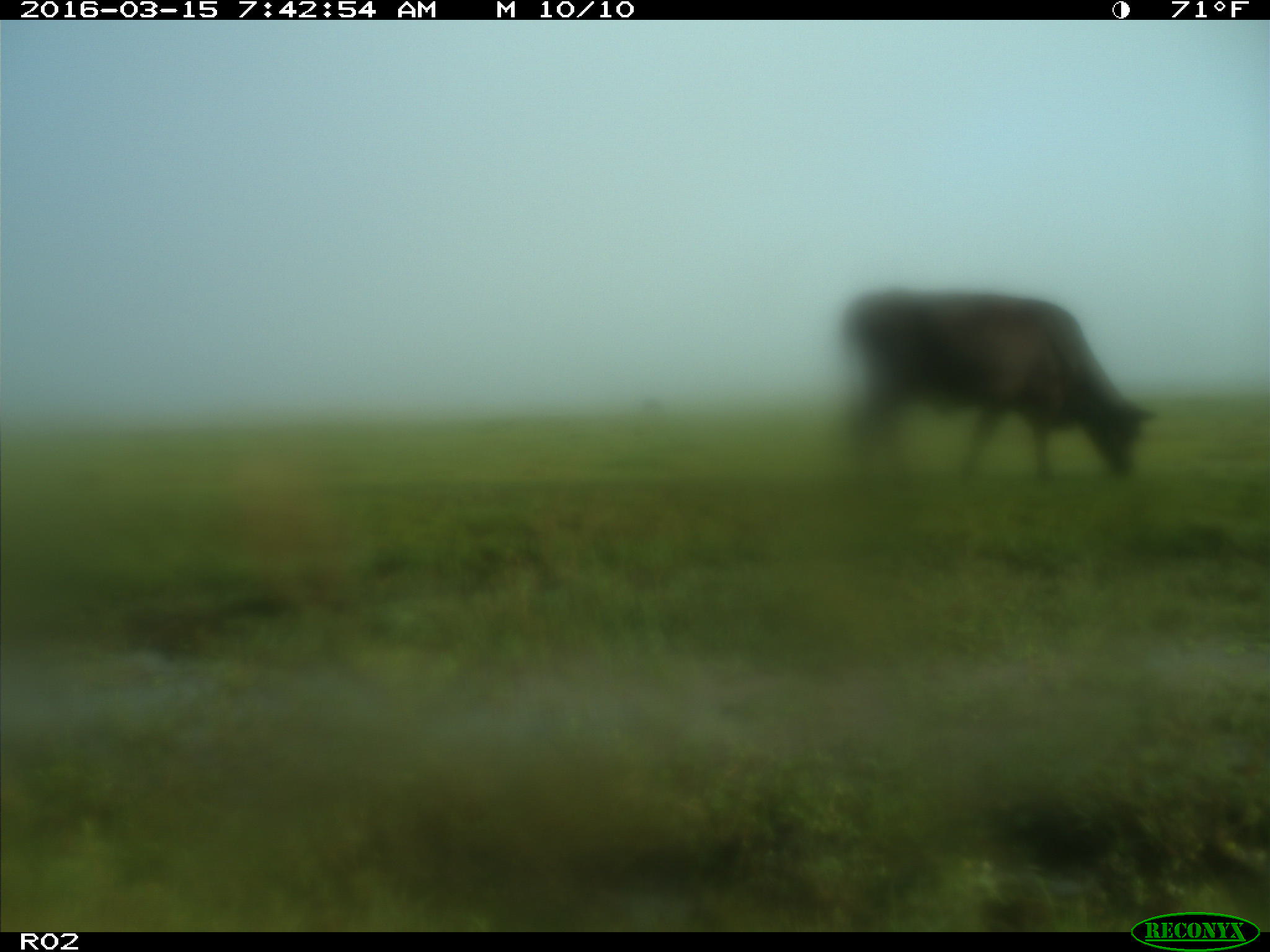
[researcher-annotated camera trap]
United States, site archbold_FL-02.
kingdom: Animalia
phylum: Chordata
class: Mammalia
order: Artiodactyla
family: Bovidae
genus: Bos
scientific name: Bos taurus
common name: domestic cow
Bos taurus (domestic cow).